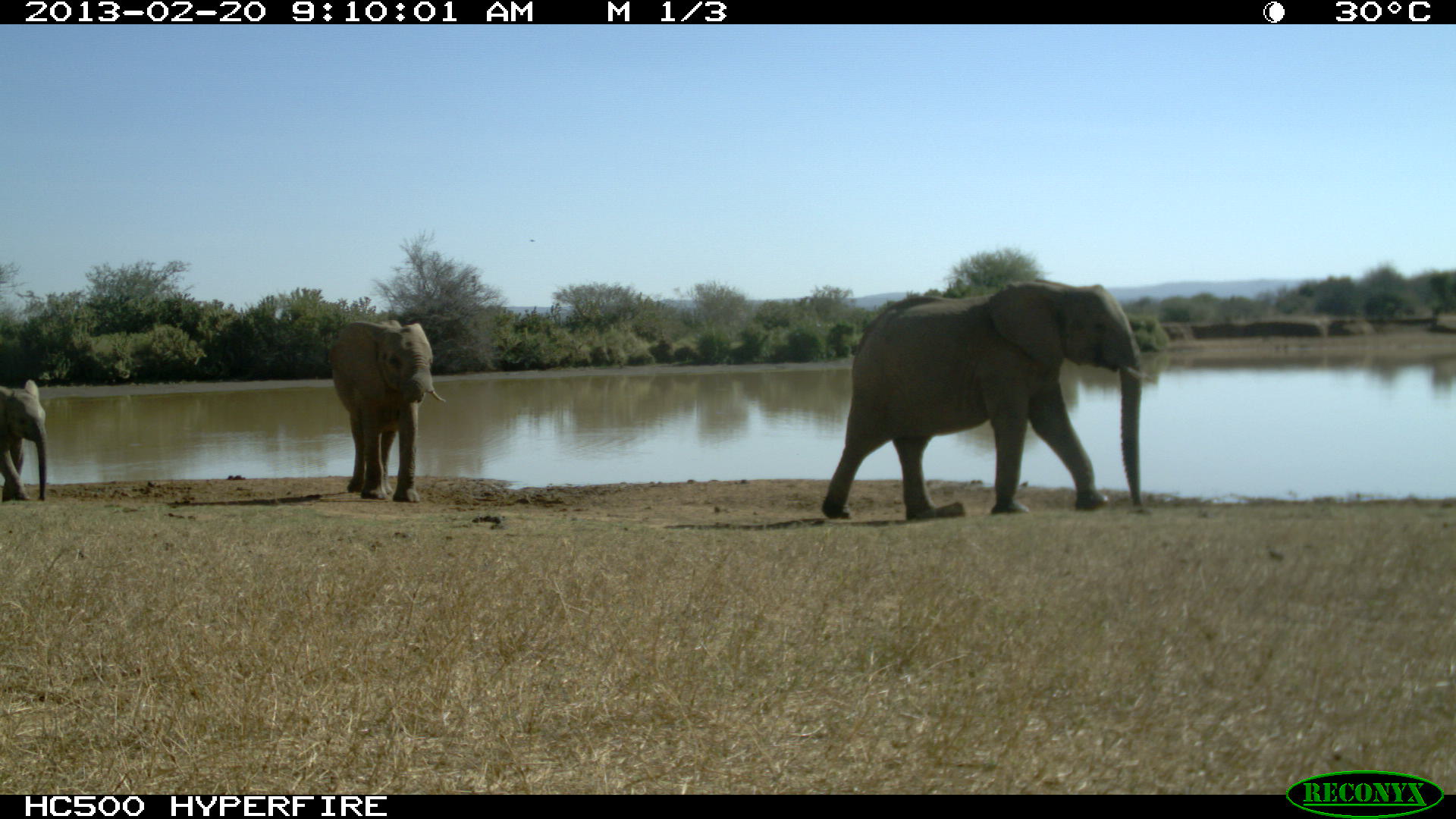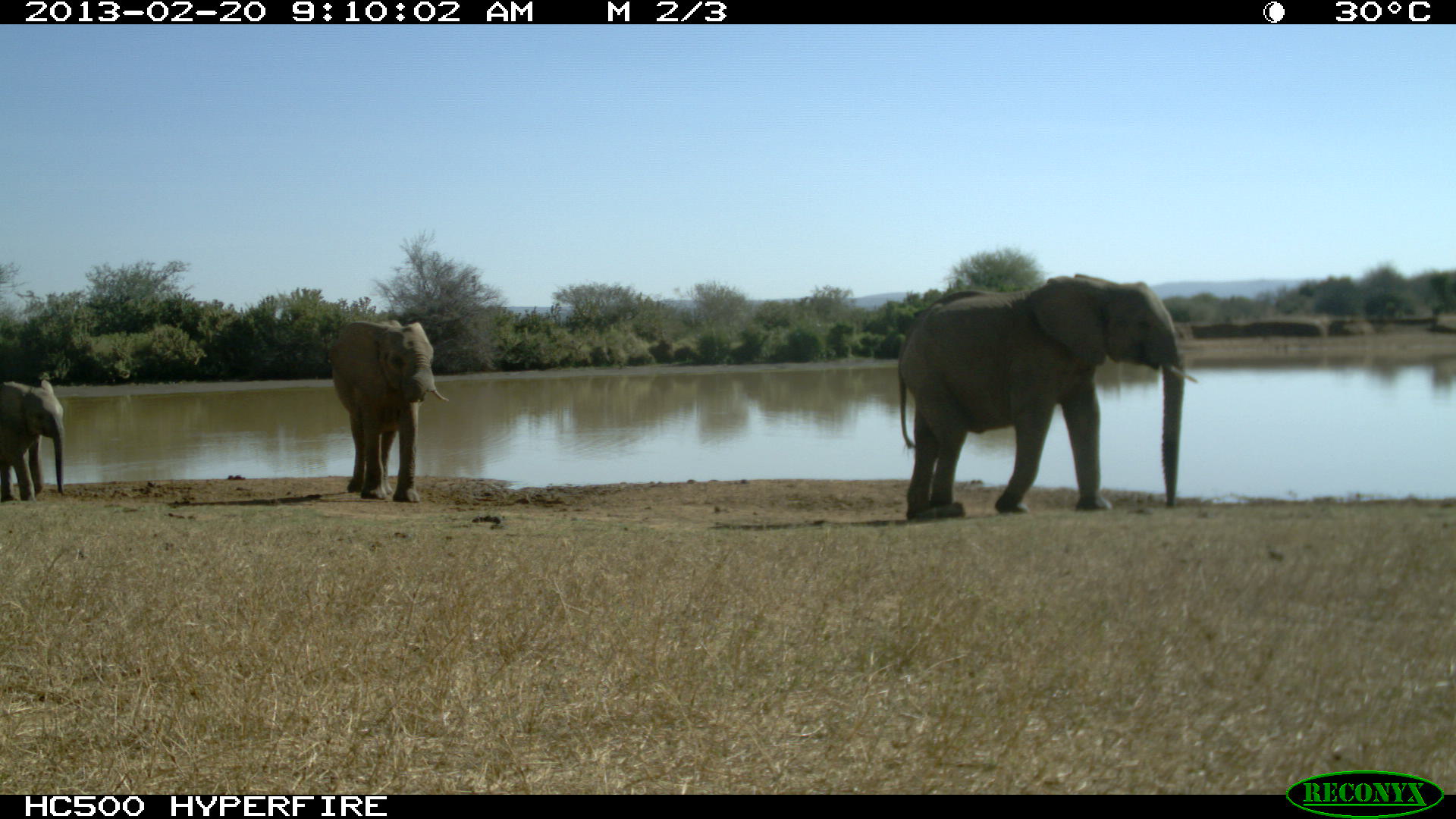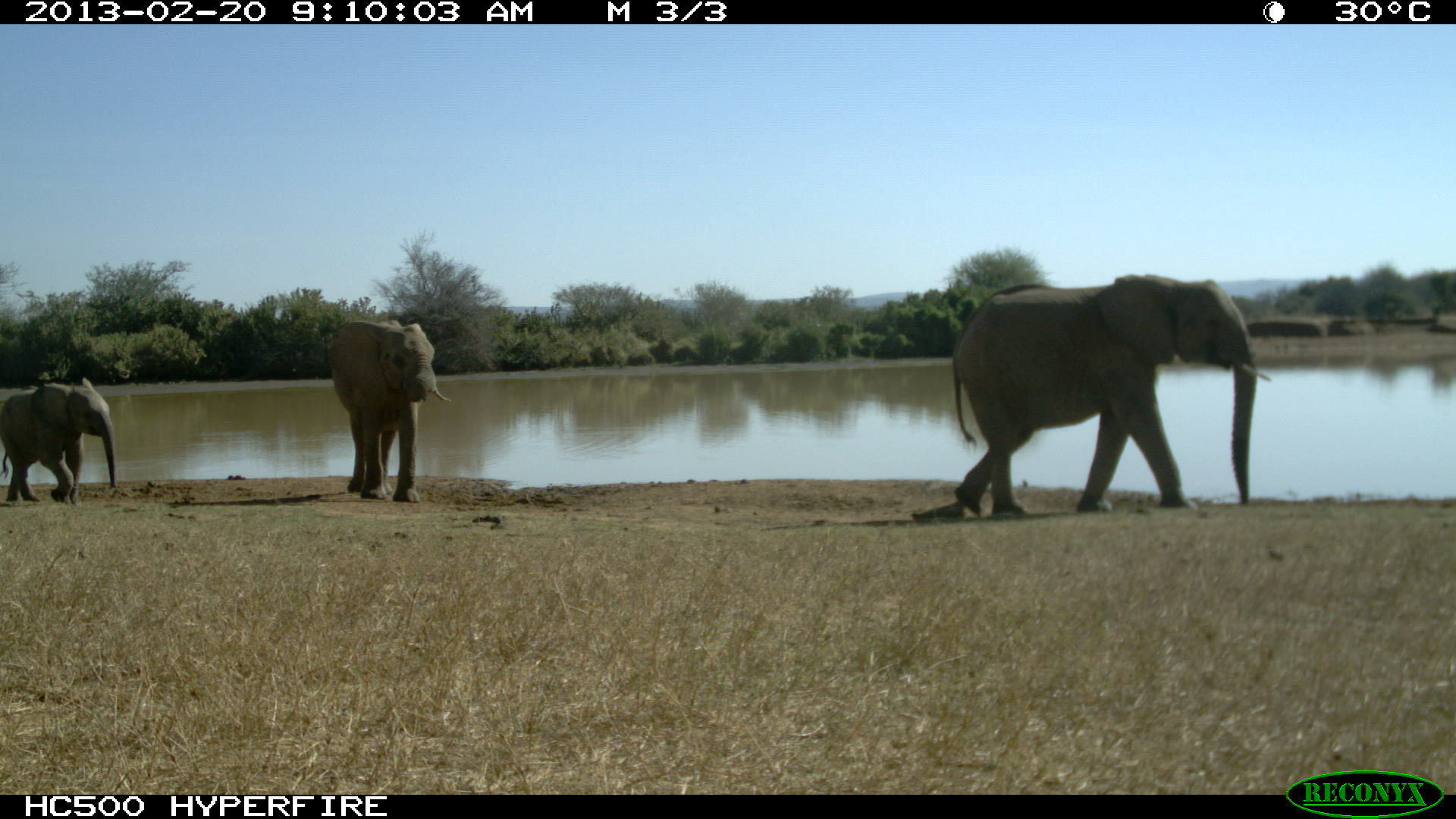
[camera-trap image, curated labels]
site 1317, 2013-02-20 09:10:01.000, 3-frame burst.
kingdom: Animalia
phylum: Chordata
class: Mammalia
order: Proboscidea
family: Elephantidae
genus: Loxodonta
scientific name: Loxodonta africana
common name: african bush elephant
Loxodonta africana (african bush elephant), count 3.